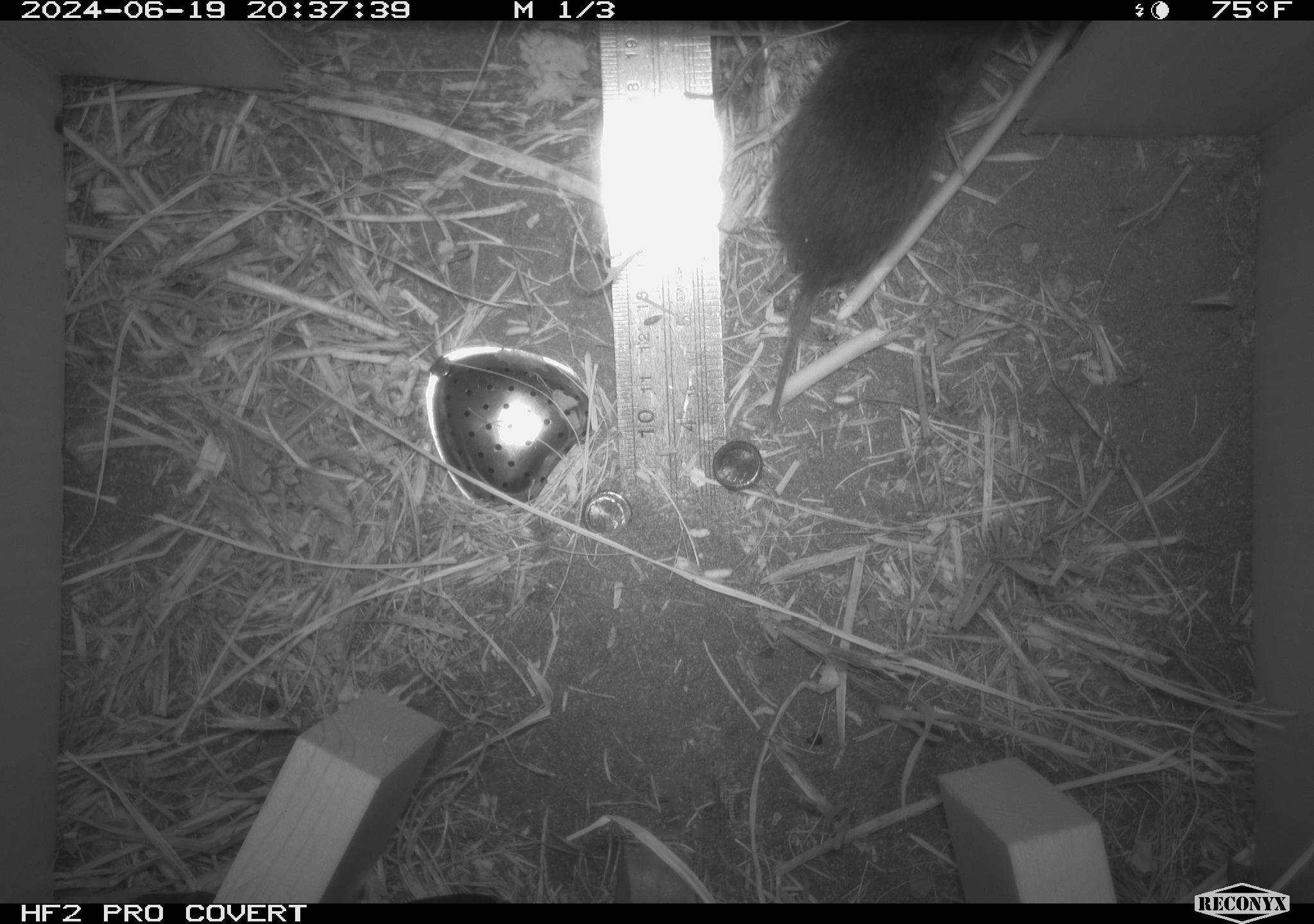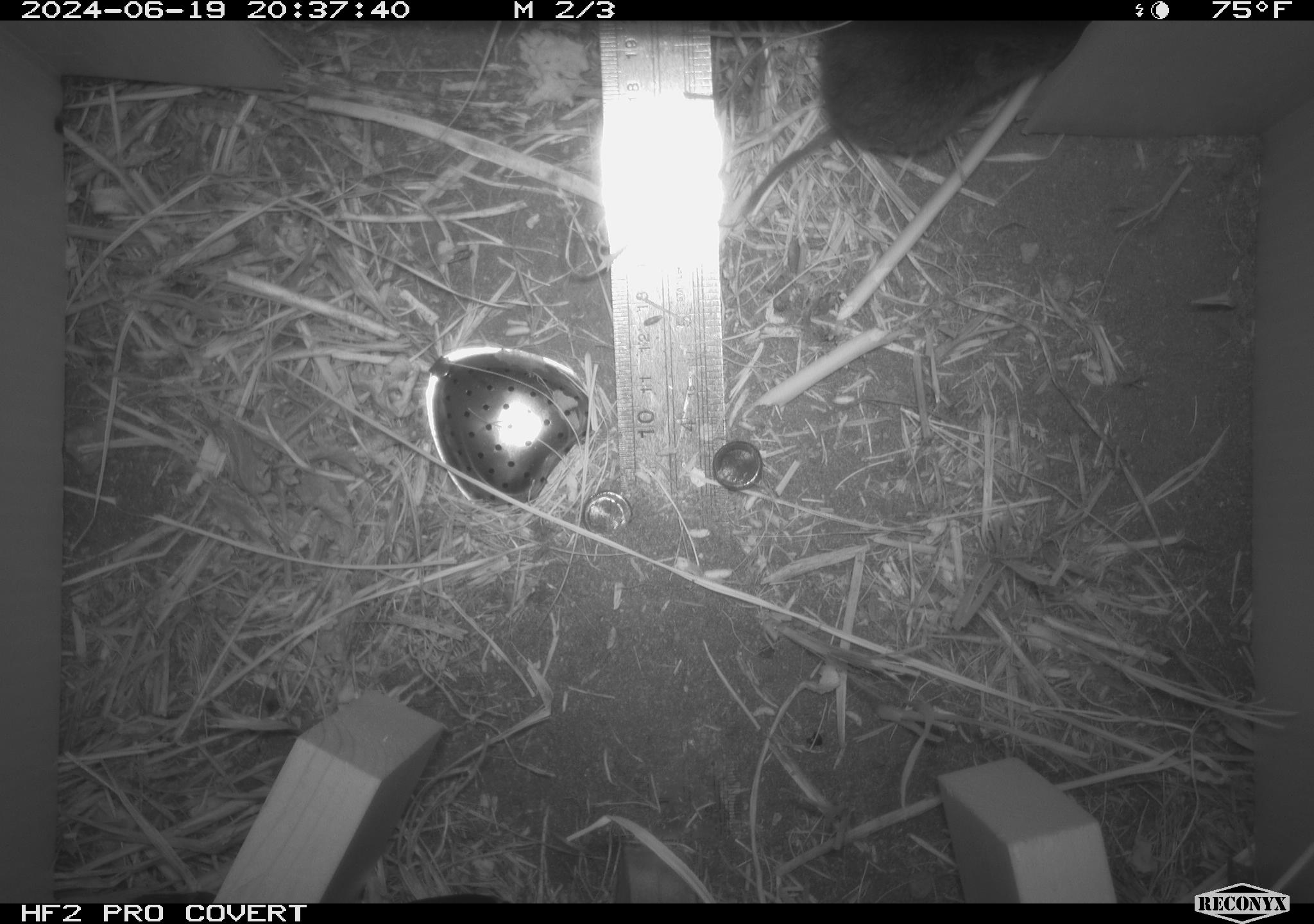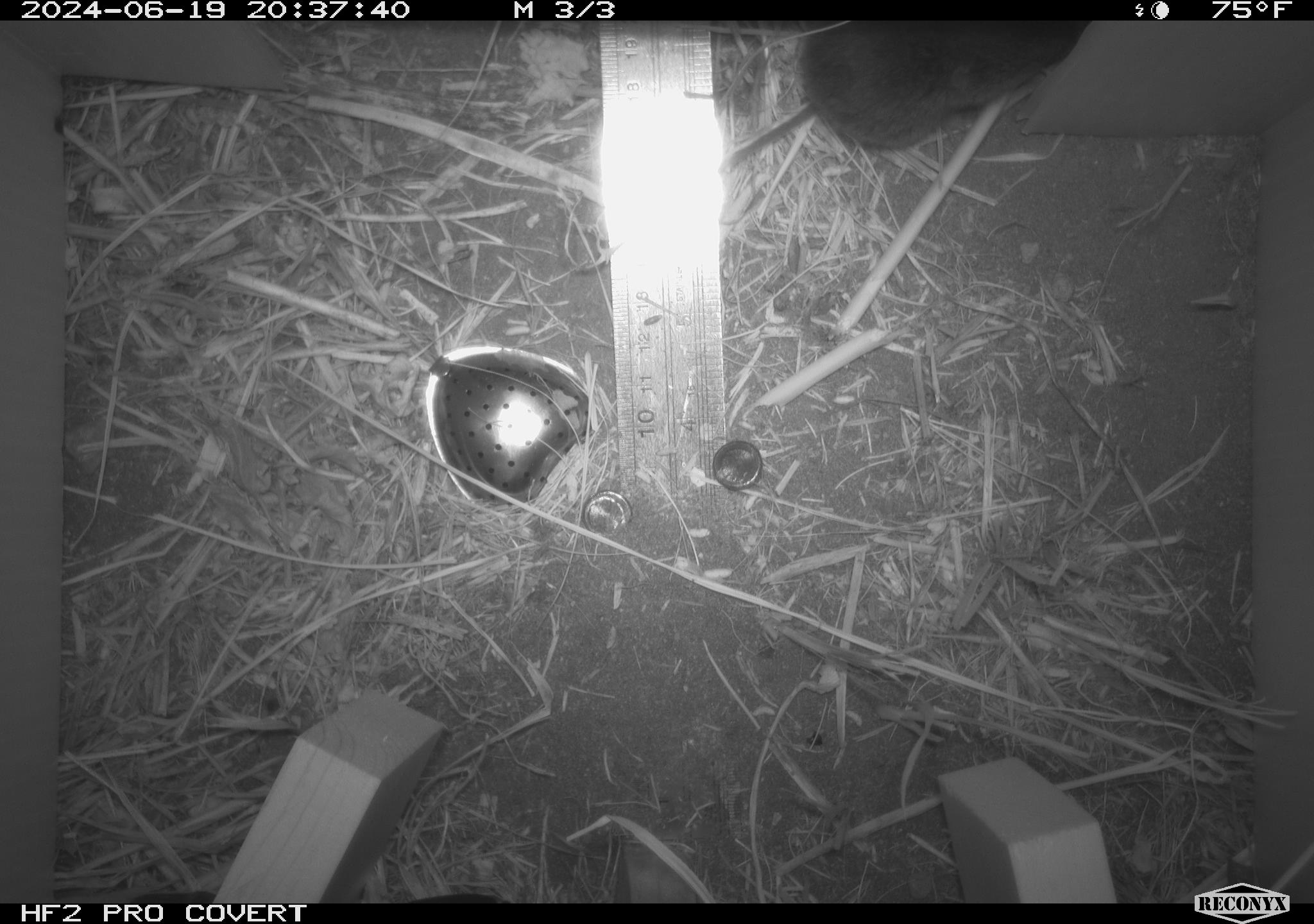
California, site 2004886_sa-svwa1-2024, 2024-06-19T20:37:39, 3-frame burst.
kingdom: Animalia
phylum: Chordata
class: Mammalia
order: Rodentia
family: Cricetidae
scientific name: Arvicolinae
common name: voles, lemmings, and muskrats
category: arvicolinae subfamily